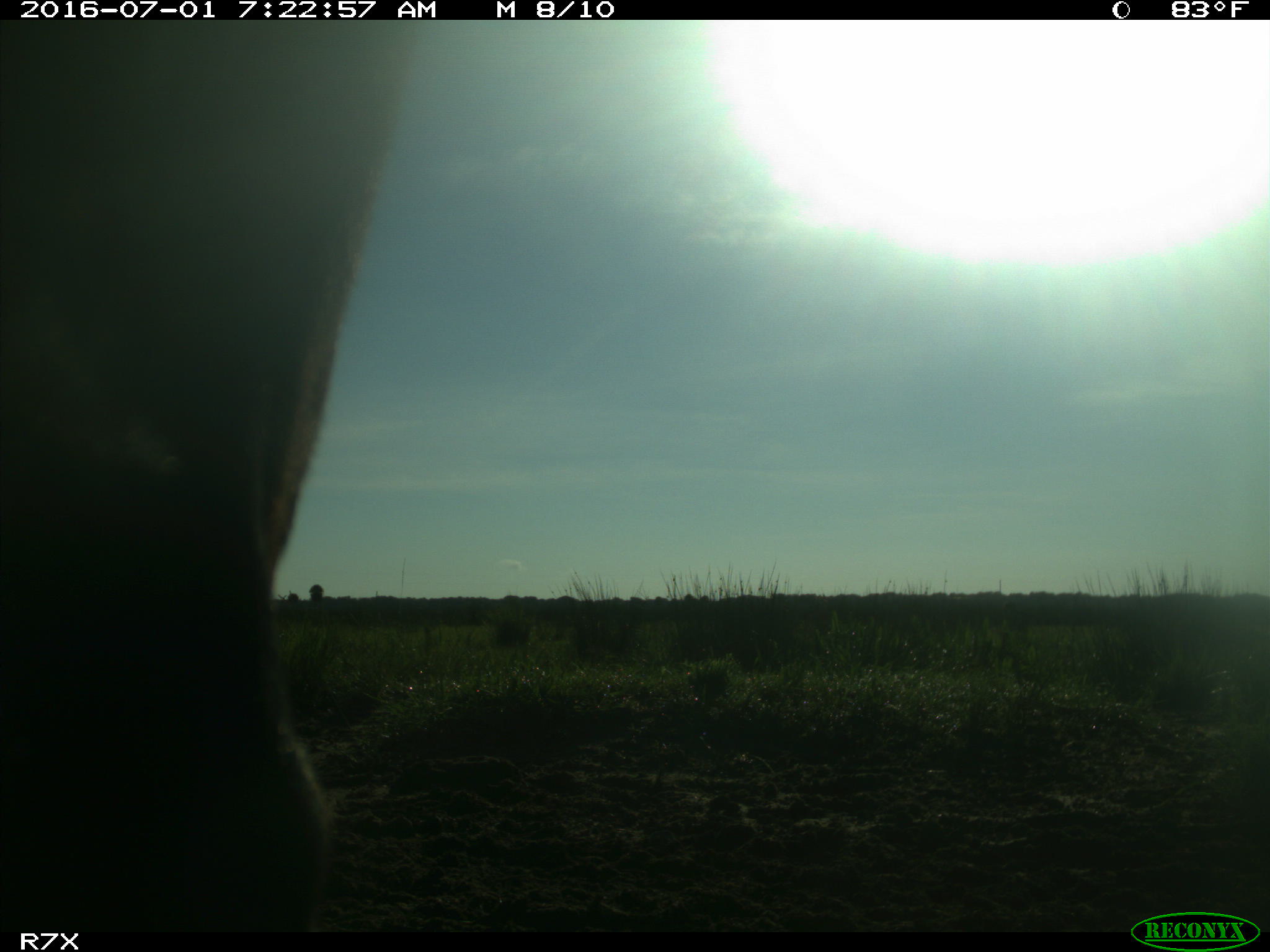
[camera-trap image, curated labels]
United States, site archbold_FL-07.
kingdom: Animalia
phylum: Chordata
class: Mammalia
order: Artiodactyla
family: Bovidae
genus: Bos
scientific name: Bos taurus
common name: domestic cow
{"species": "Bos taurus (domestic cow)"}